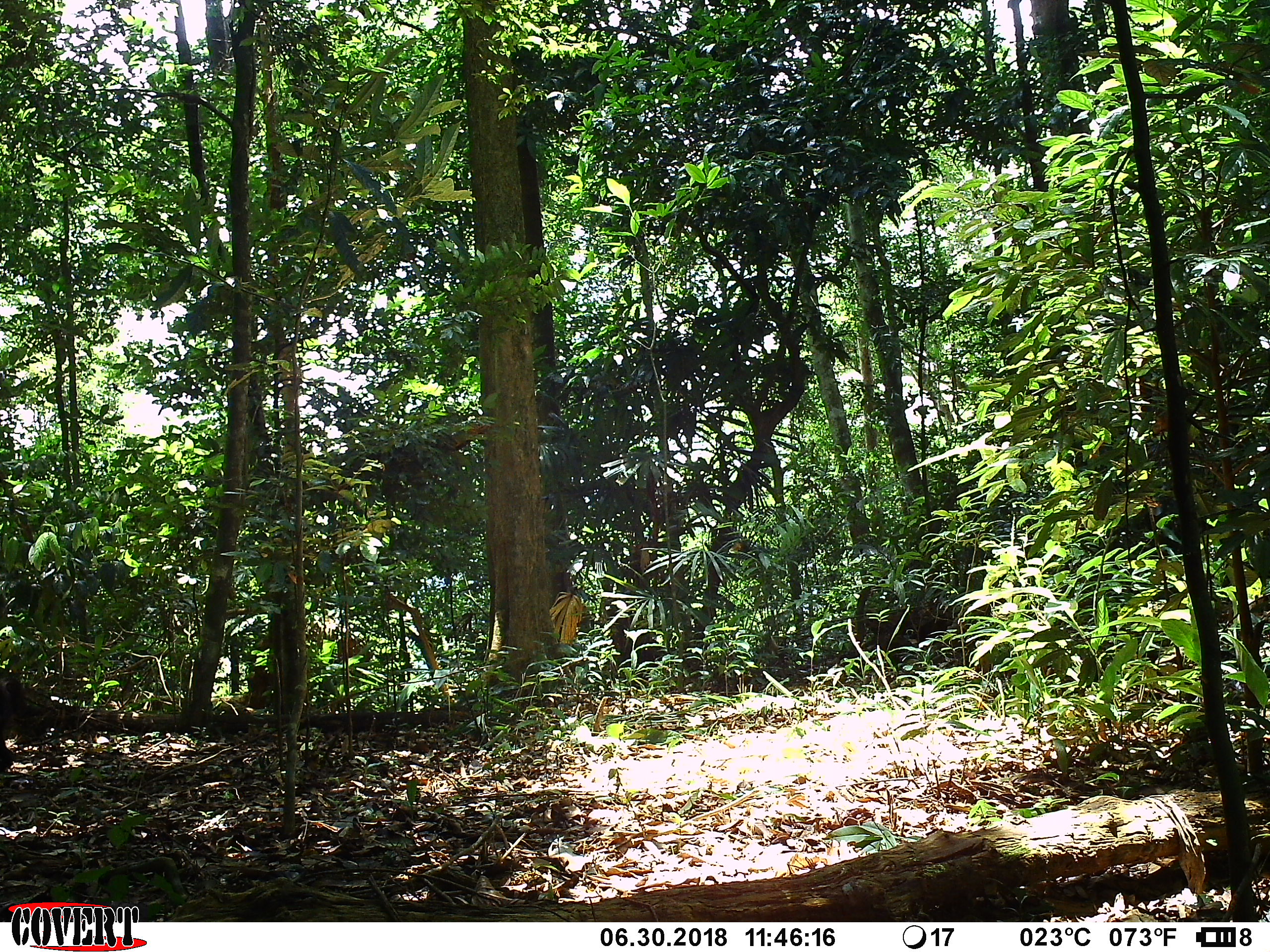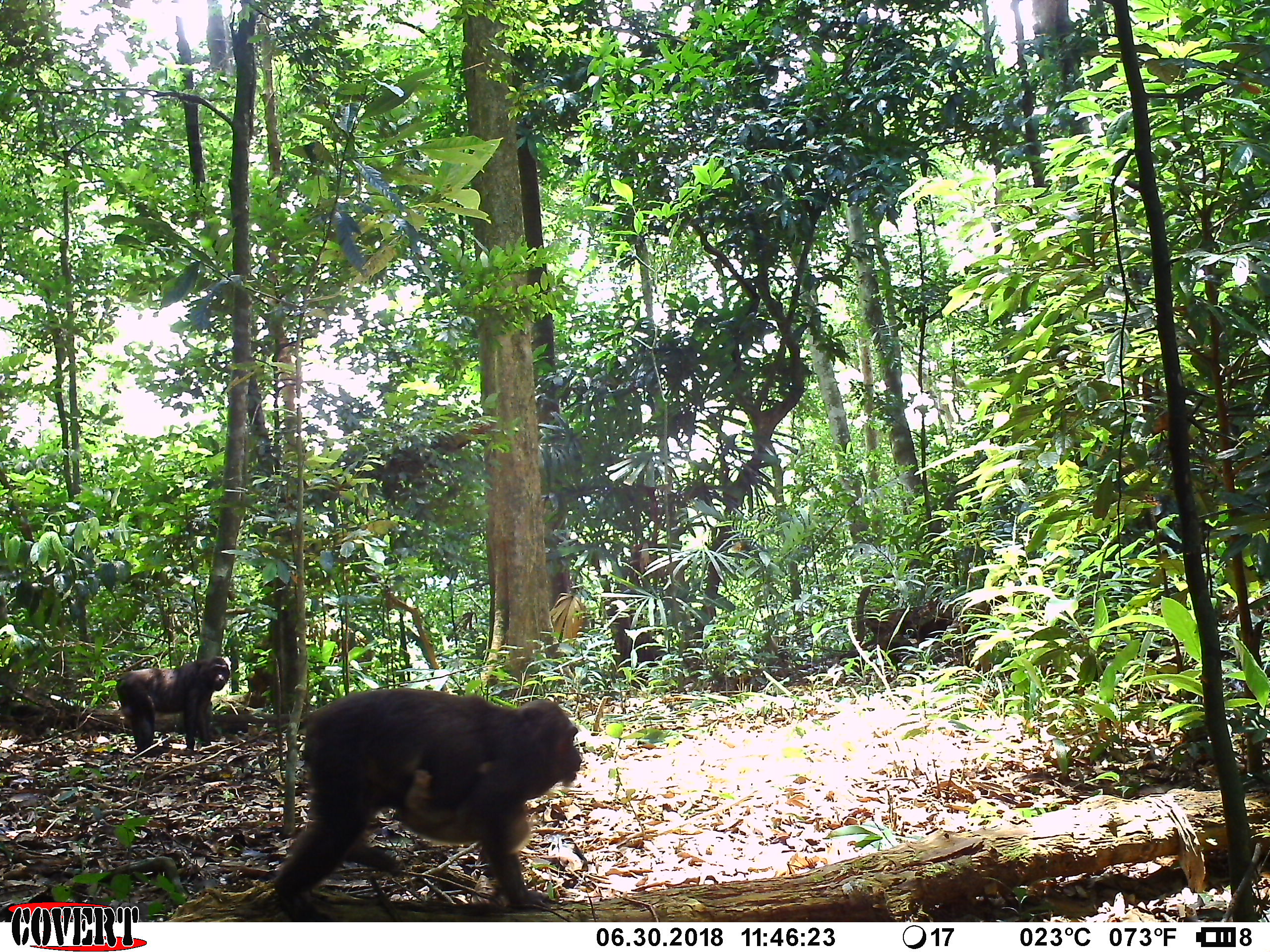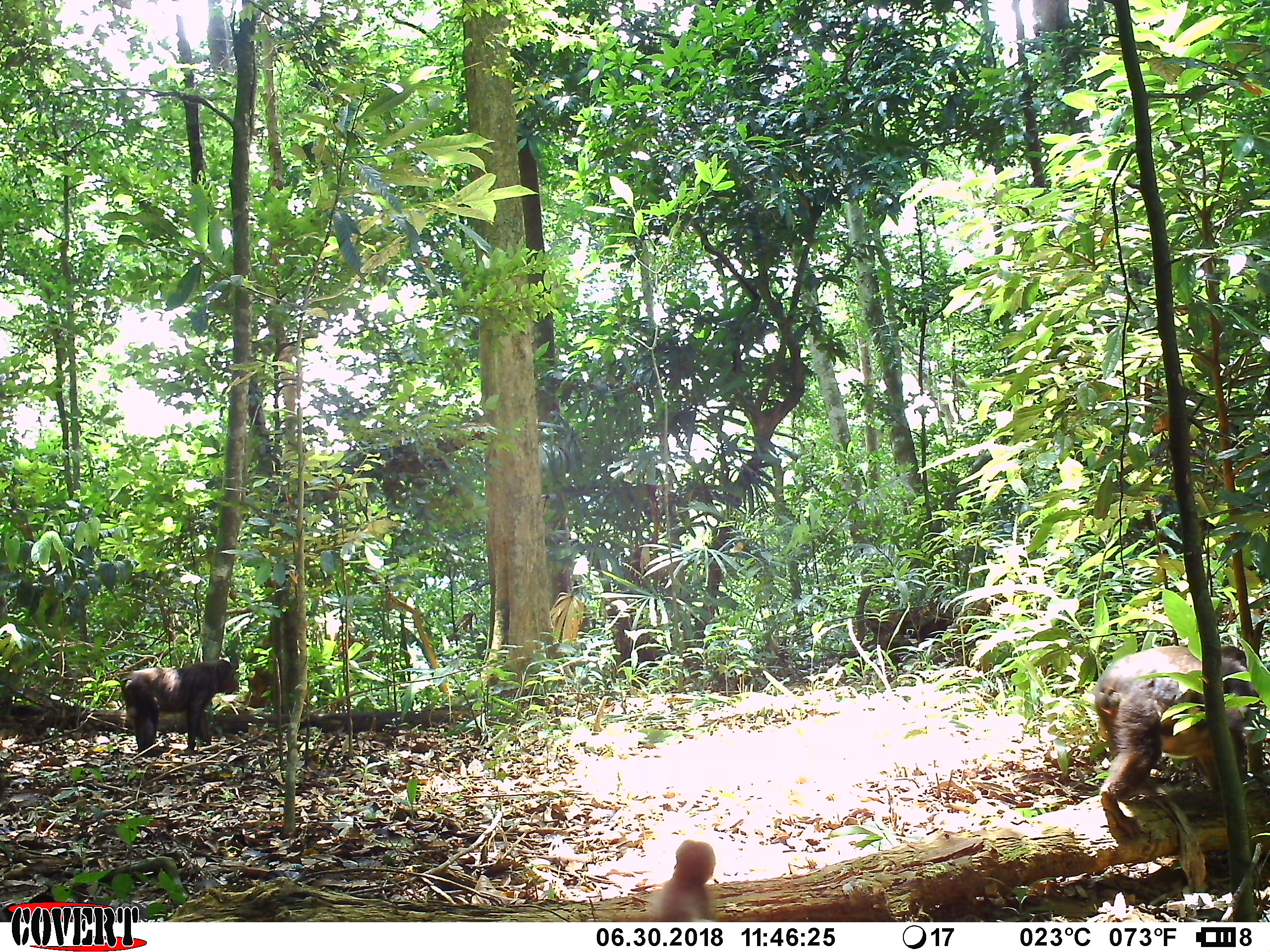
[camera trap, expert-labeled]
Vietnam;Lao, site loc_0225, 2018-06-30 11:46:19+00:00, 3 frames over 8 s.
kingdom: Animalia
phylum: Chordata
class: Mammalia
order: Primates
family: Cercopithecidae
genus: Macaca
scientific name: Macaca arctoides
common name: stump-tailed macaque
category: stump tailed macaque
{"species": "stump tailed macaque (stump-tailed macaque) (Macaca arctoides)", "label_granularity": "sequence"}